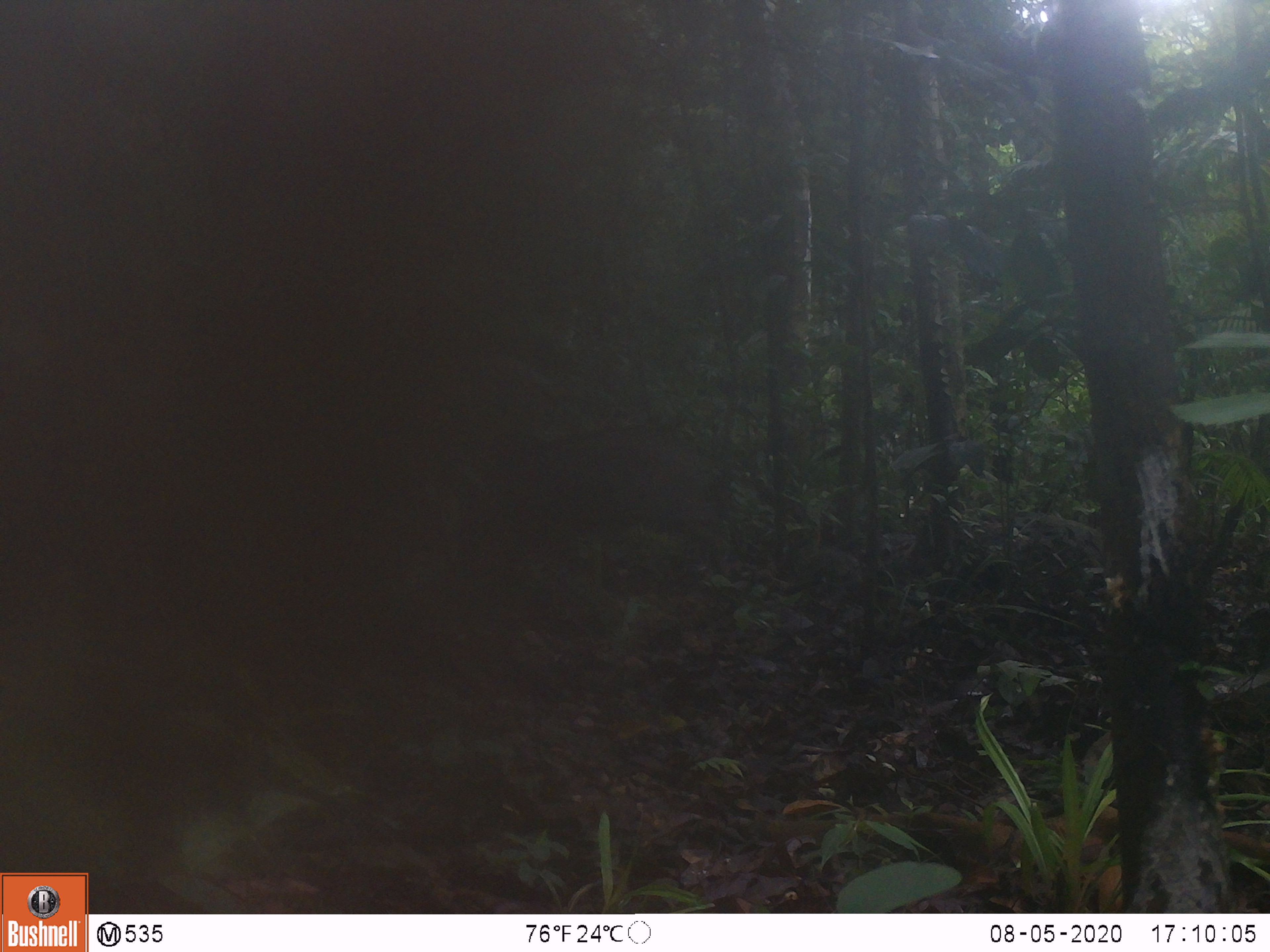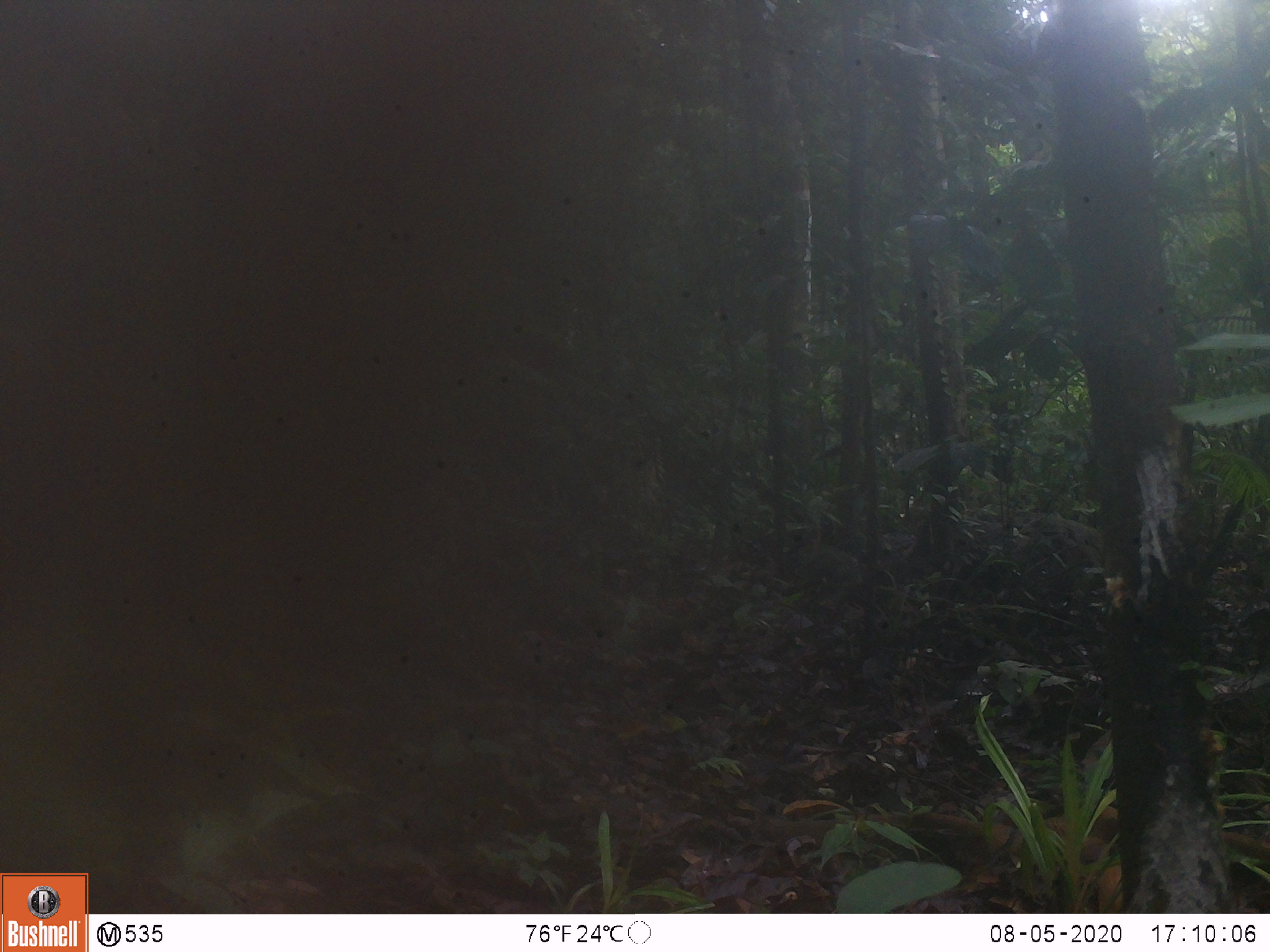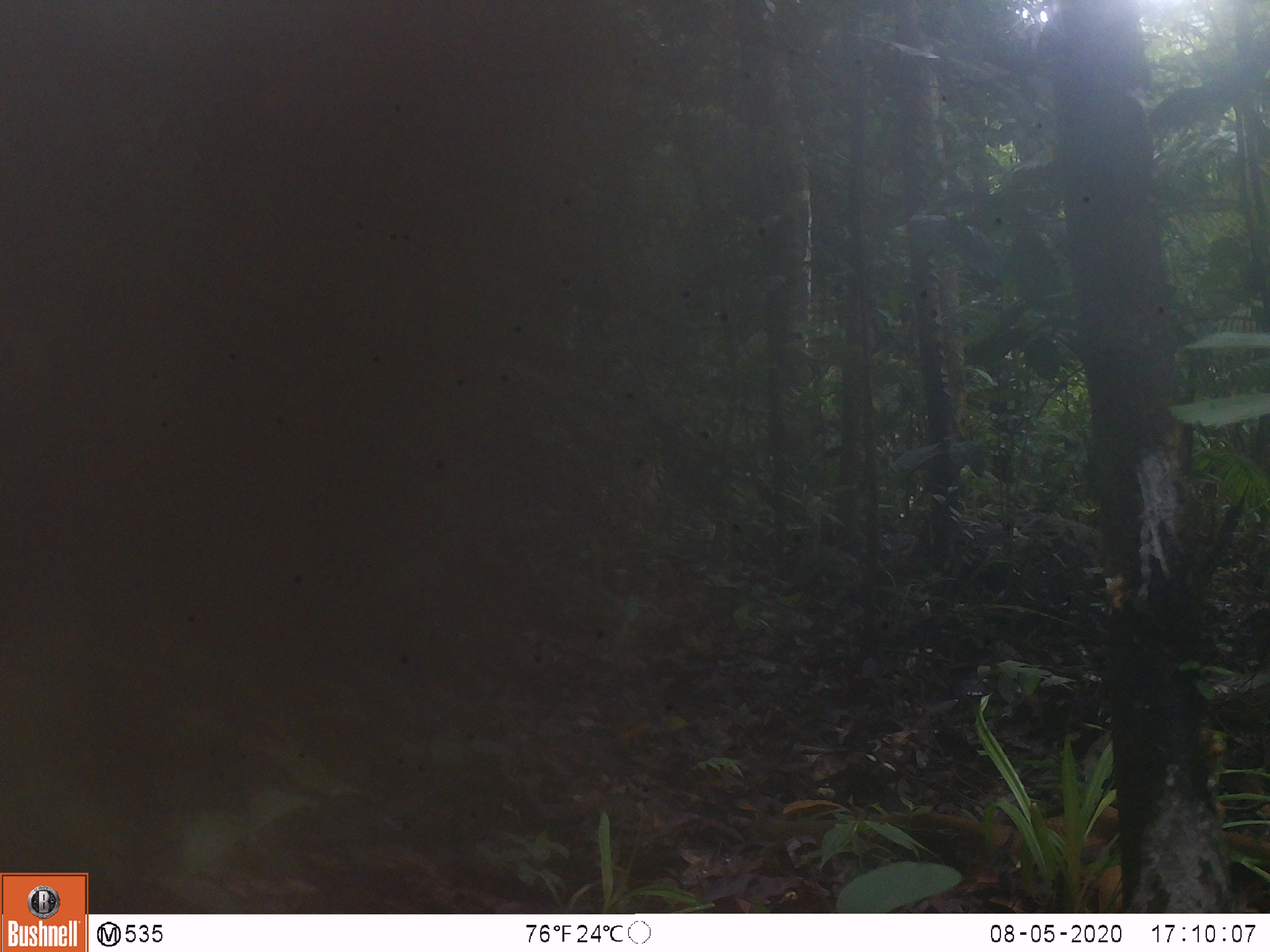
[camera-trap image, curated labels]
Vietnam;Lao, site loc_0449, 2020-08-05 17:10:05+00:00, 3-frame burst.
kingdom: Animalia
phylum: Chordata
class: Mammalia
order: Artiodactyla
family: Suidae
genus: Sus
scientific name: Sus scrofa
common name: eurasian wild pig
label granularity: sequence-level